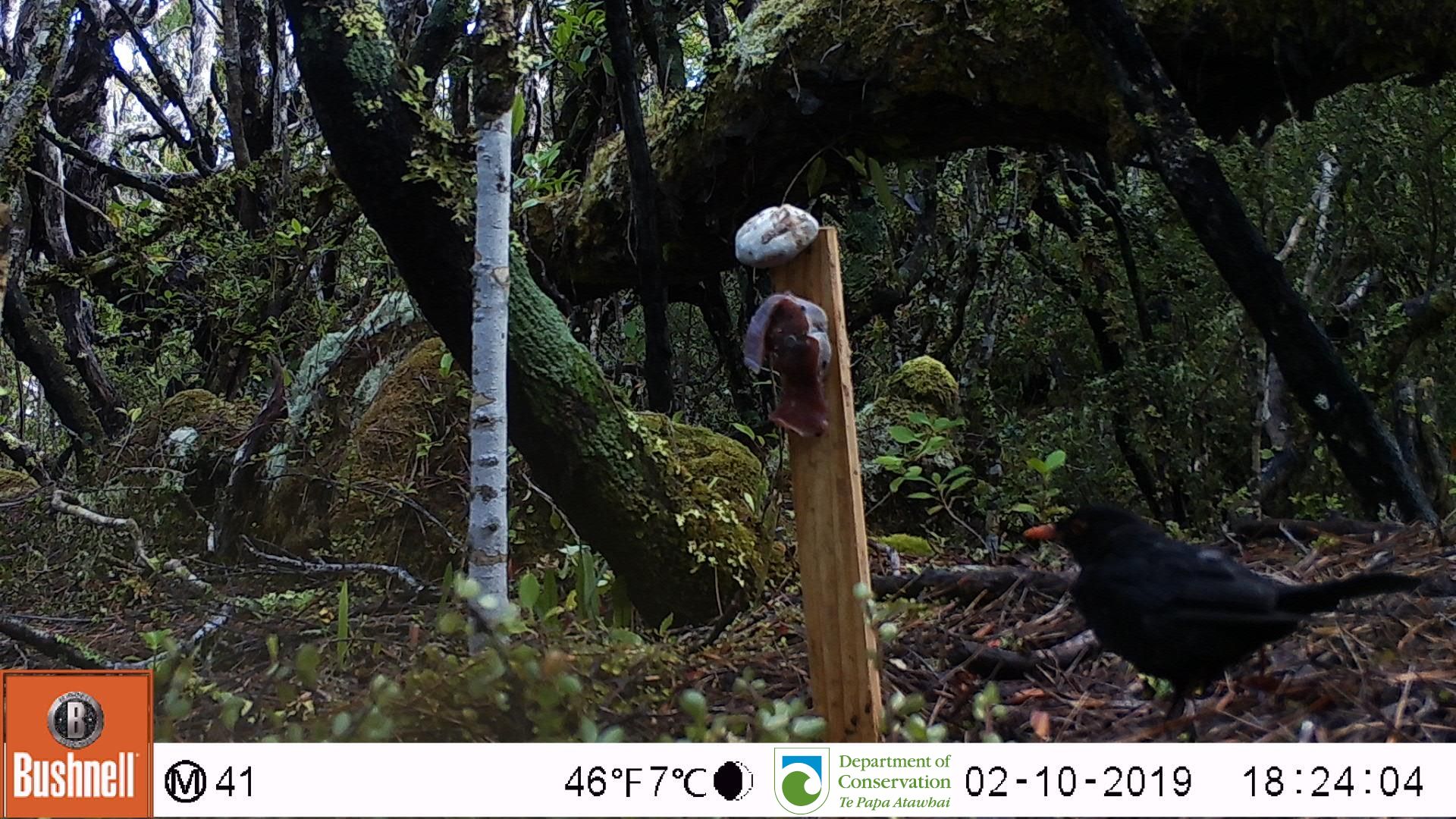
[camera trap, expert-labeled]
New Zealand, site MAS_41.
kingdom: Animalia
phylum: Chordata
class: Aves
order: Passeriformes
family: Turdidae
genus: Turdus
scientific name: Turdus merula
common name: eurasian blackbird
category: blackbird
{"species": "blackbird (eurasian blackbird) (Turdus merula)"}